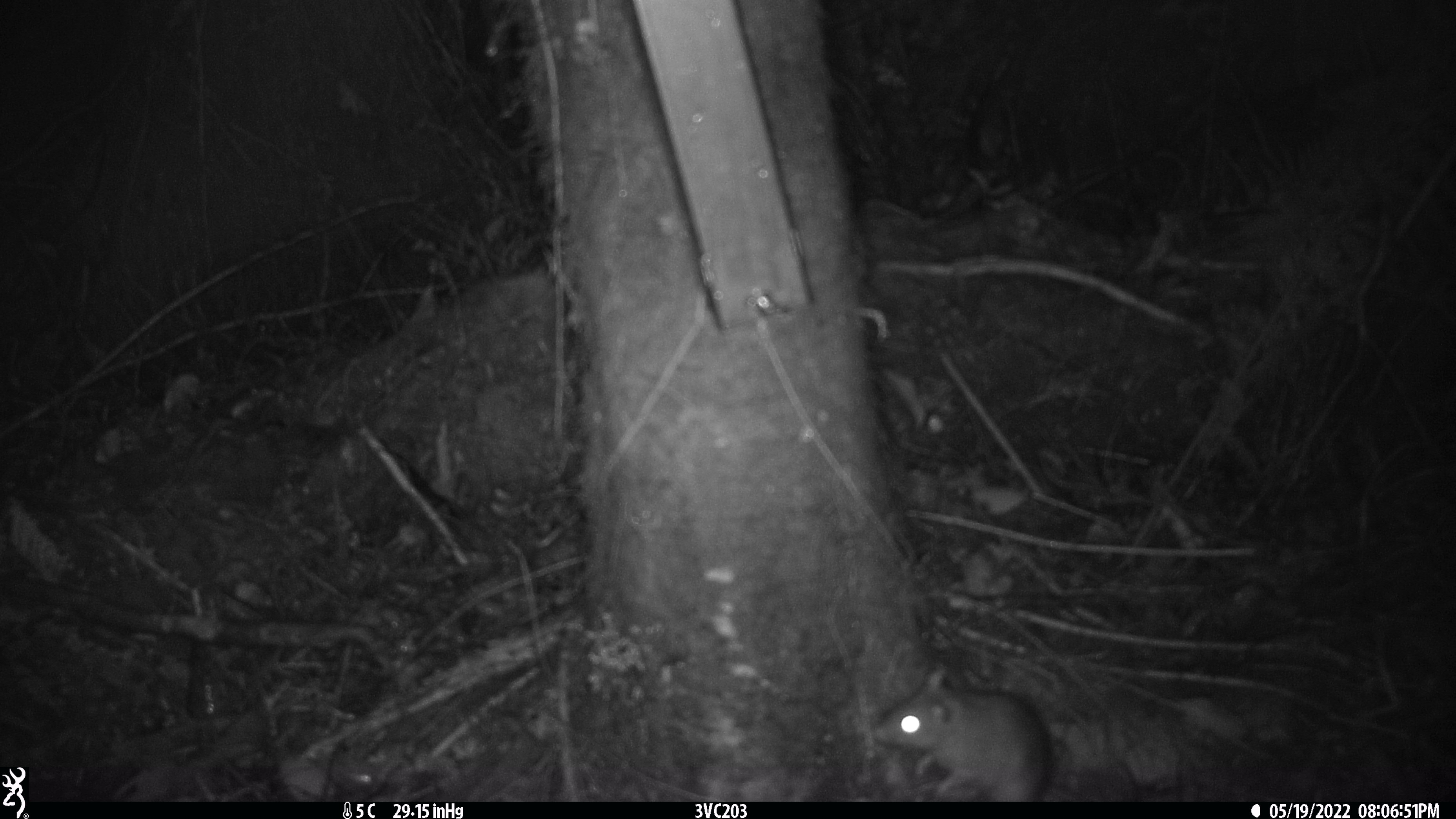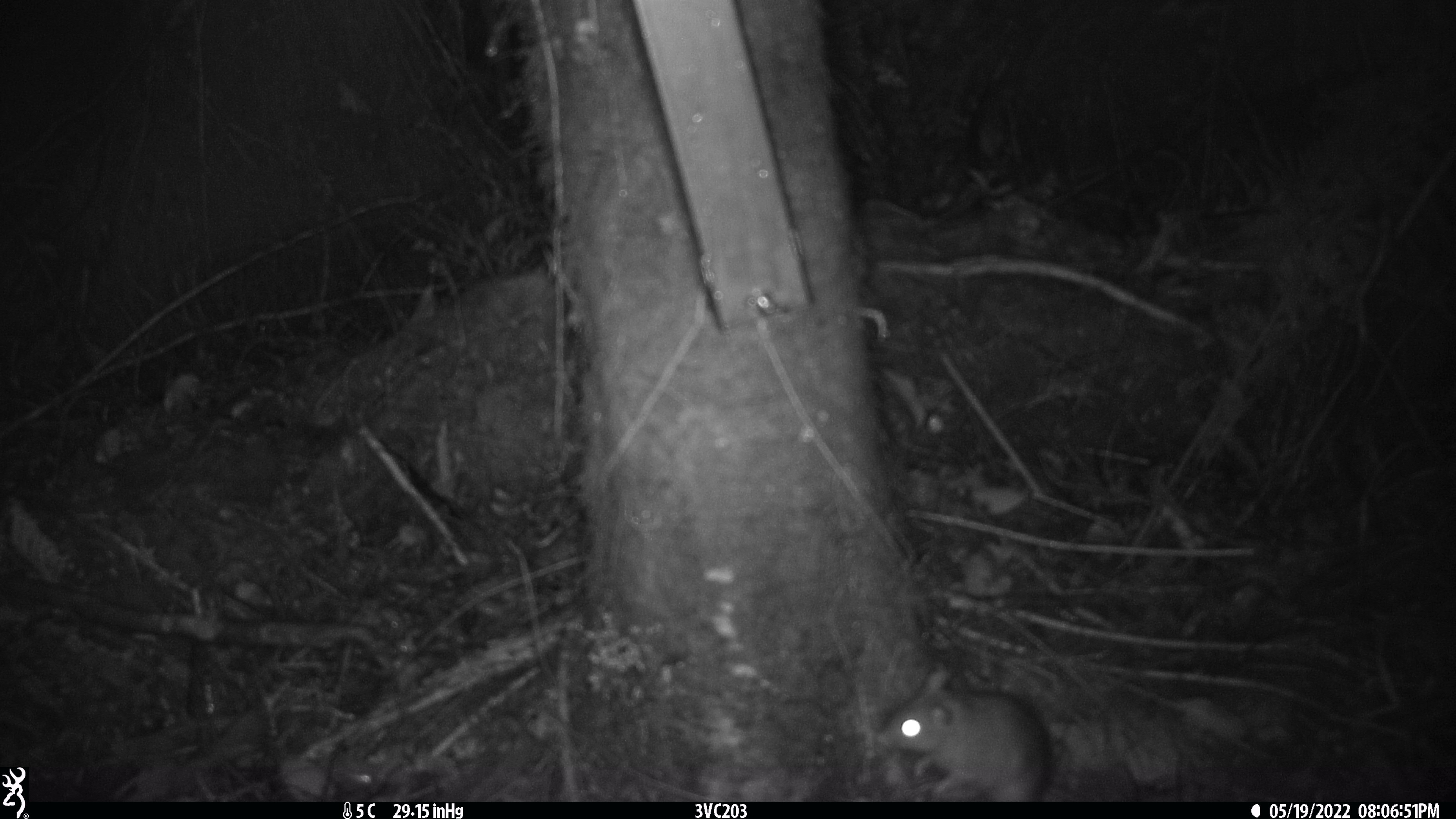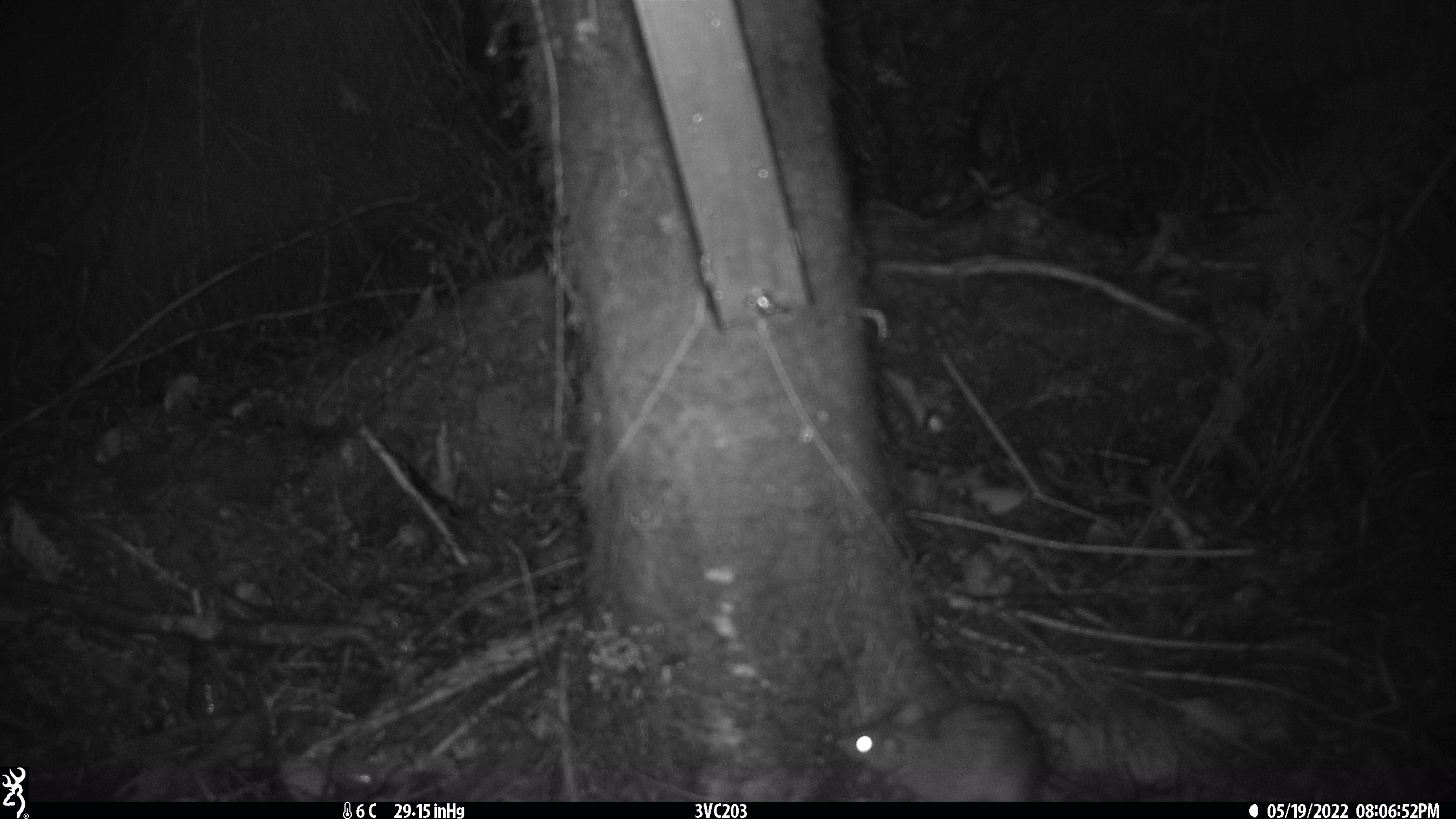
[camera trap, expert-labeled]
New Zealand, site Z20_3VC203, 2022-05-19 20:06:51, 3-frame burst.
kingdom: Animalia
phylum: Chordata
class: Mammalia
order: Rodentia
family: Muridae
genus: Rattus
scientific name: Rattus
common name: rat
Rat (Rattus).